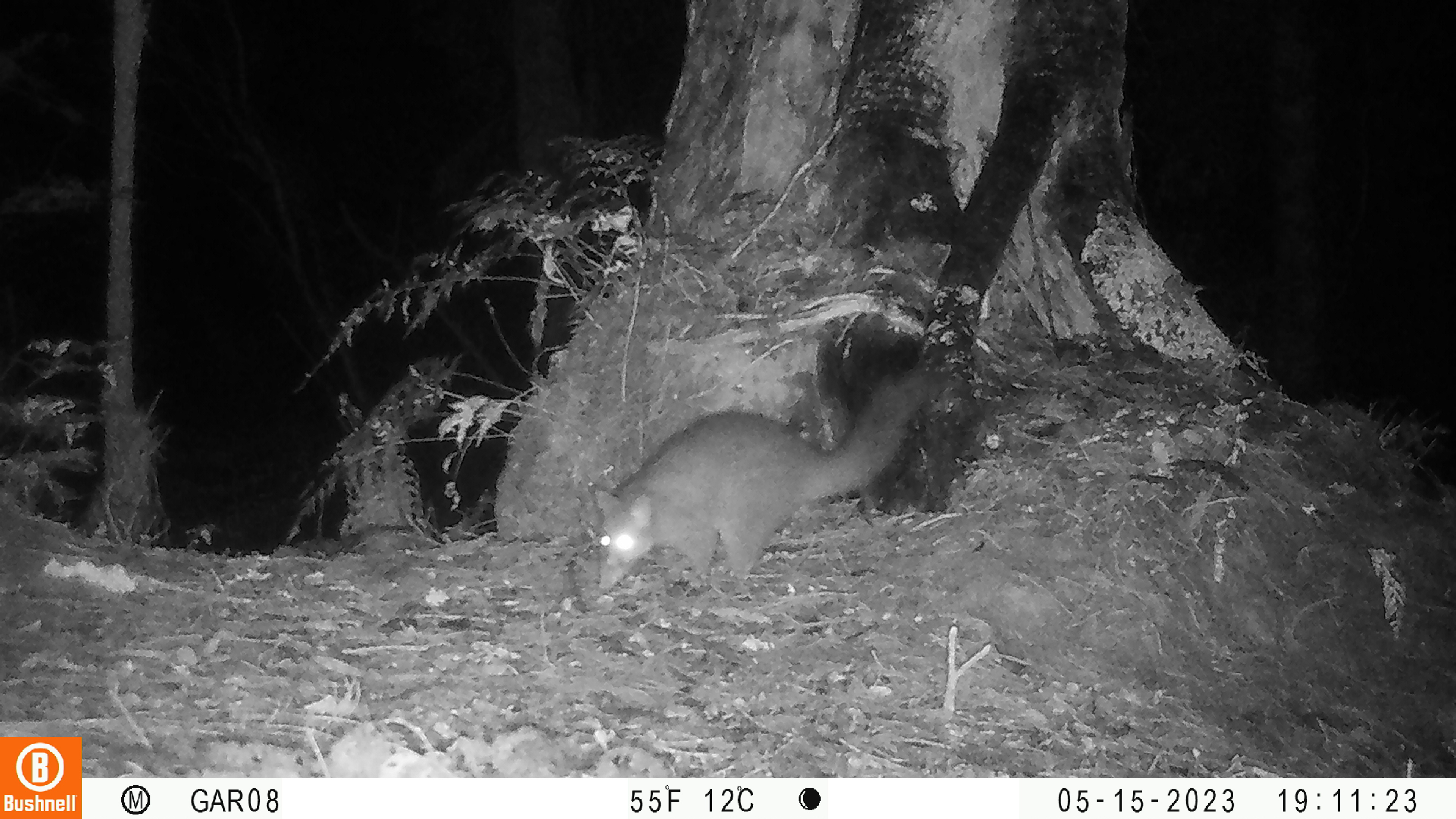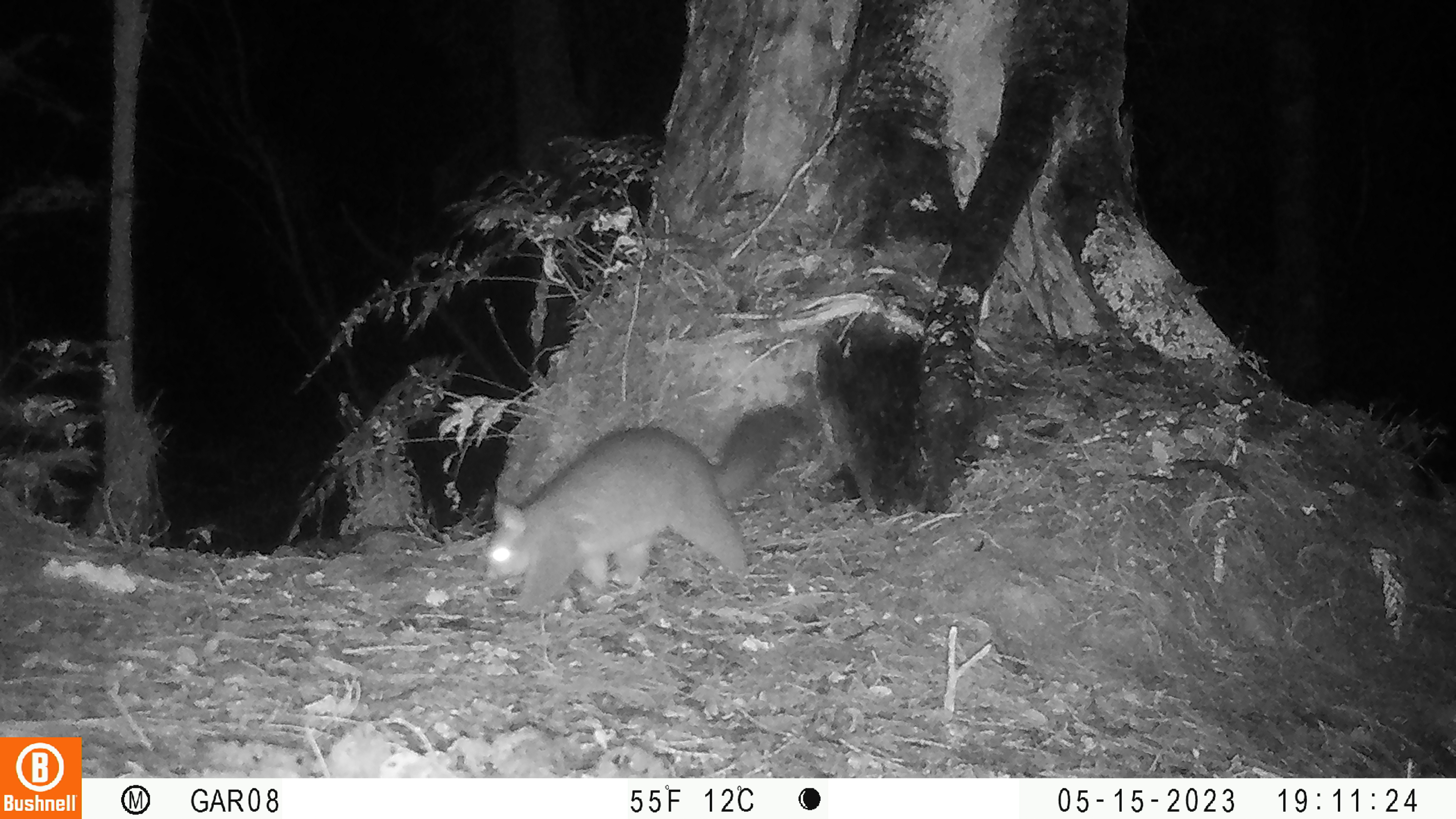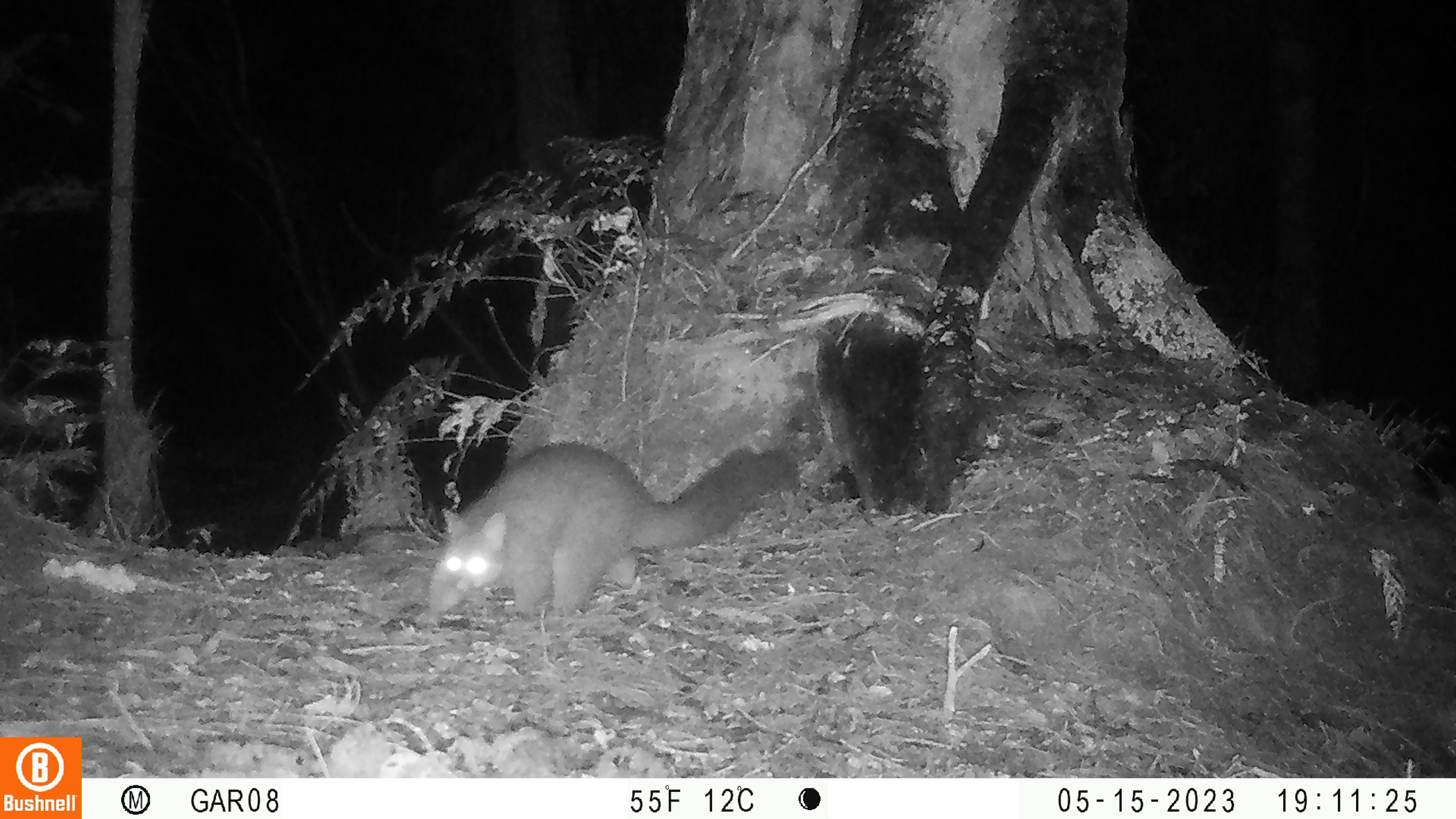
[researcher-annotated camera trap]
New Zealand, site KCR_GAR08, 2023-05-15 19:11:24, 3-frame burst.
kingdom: Animalia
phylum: Chordata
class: Mammalia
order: Diprotodontia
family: Phalangeridae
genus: Trichosurus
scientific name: Trichosurus vulpecula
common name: common brushtail possum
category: possum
Possum (common brushtail possum) (Trichosurus vulpecula).